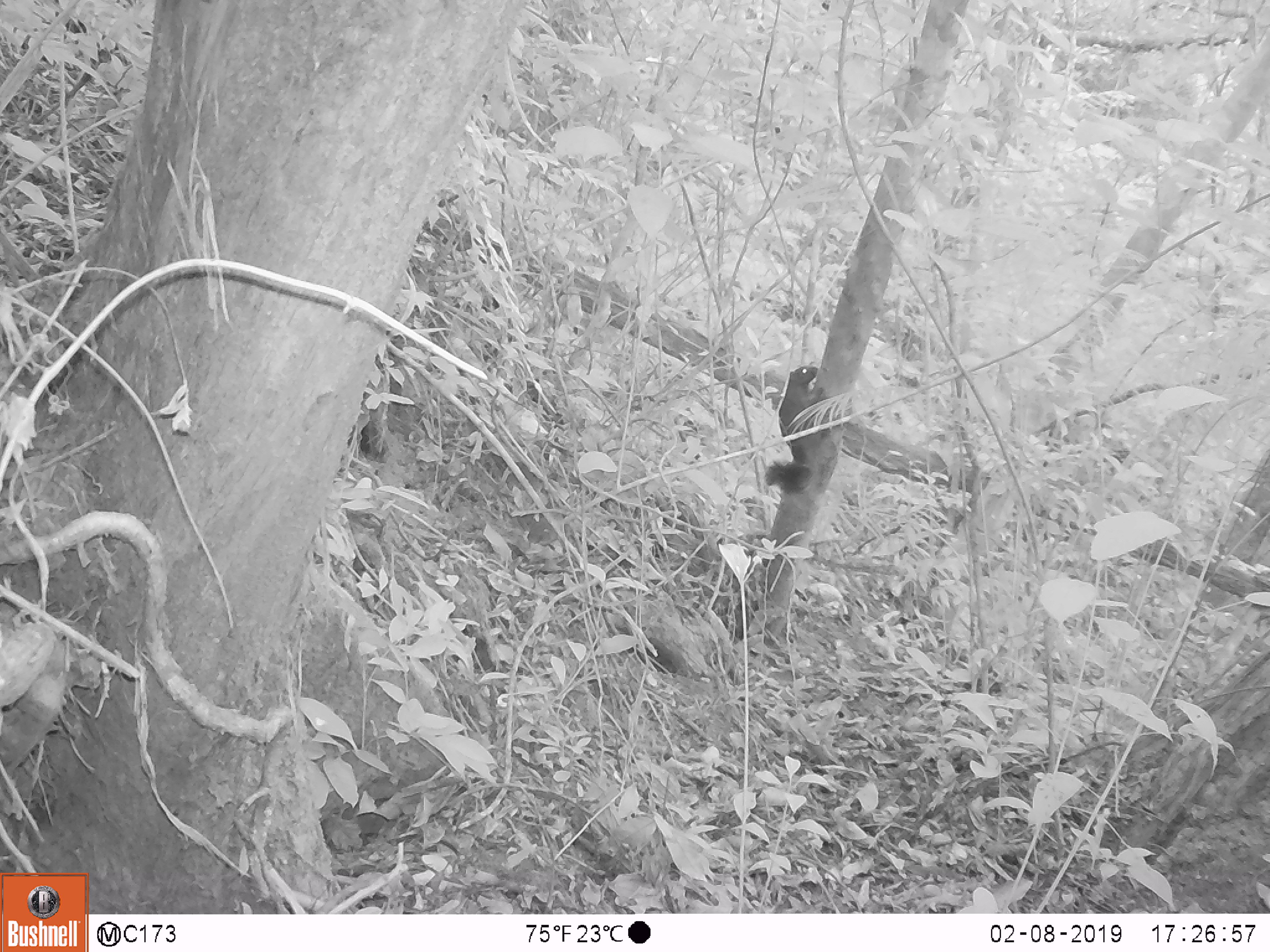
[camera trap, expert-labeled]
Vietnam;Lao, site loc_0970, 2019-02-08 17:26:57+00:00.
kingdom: Animalia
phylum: Chordata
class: Mammalia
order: Rodentia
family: Sciuridae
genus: Sciurus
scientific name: Sciurus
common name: squirrel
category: unidentified squirrel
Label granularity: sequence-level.